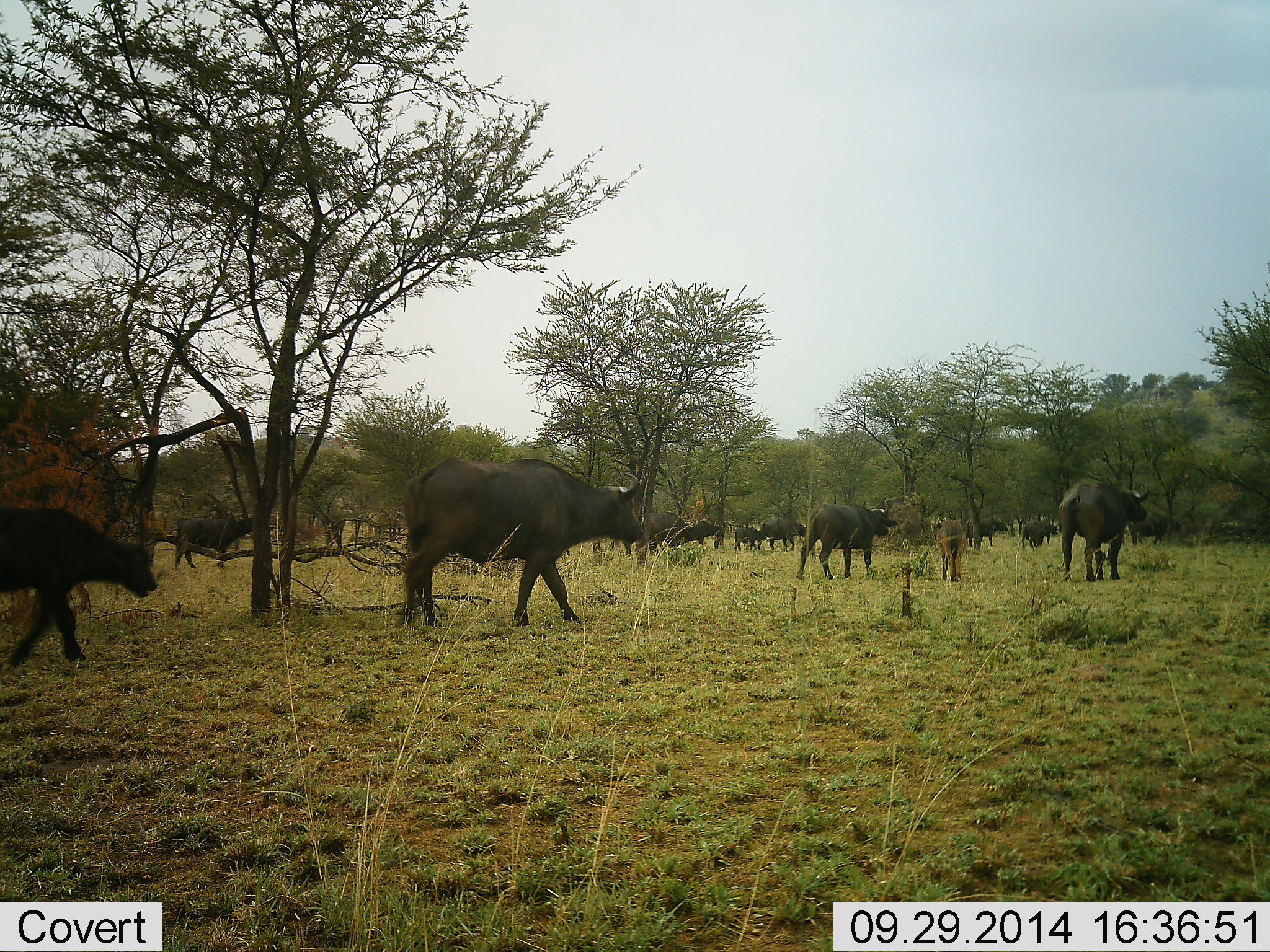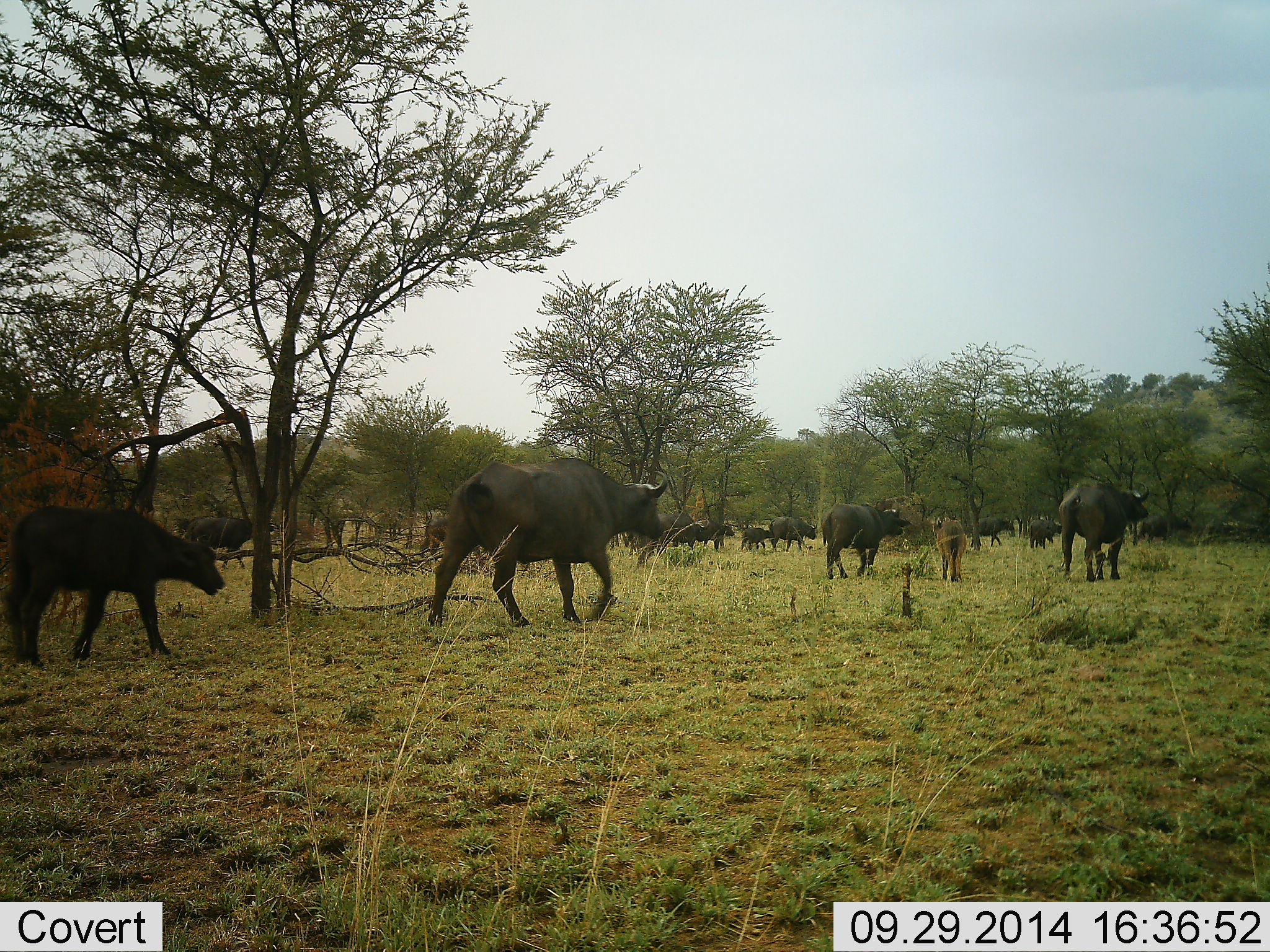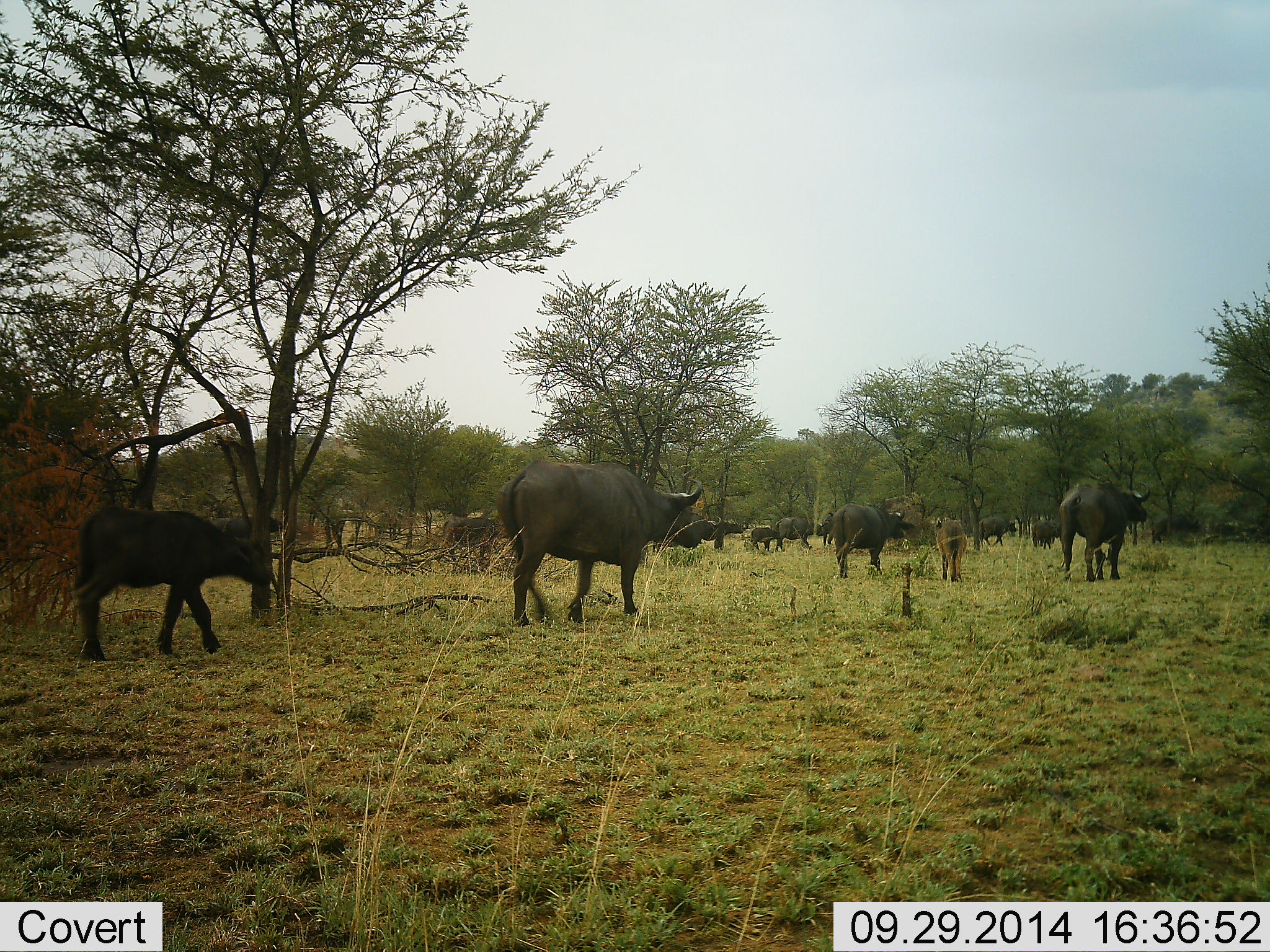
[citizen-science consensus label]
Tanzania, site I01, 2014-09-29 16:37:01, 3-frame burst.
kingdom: Animalia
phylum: Chordata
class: Mammalia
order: Artiodactyla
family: Bovidae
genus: Syncerus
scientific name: Syncerus caffer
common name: cape buffalo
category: buffalo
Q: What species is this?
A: Buffalo (cape buffalo) (Syncerus caffer).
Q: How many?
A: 11-50.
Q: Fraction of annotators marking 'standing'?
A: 40%.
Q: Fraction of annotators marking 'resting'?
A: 0%.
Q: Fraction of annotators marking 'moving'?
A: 100%.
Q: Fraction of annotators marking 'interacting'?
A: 0%.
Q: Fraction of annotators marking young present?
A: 70%.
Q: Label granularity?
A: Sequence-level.